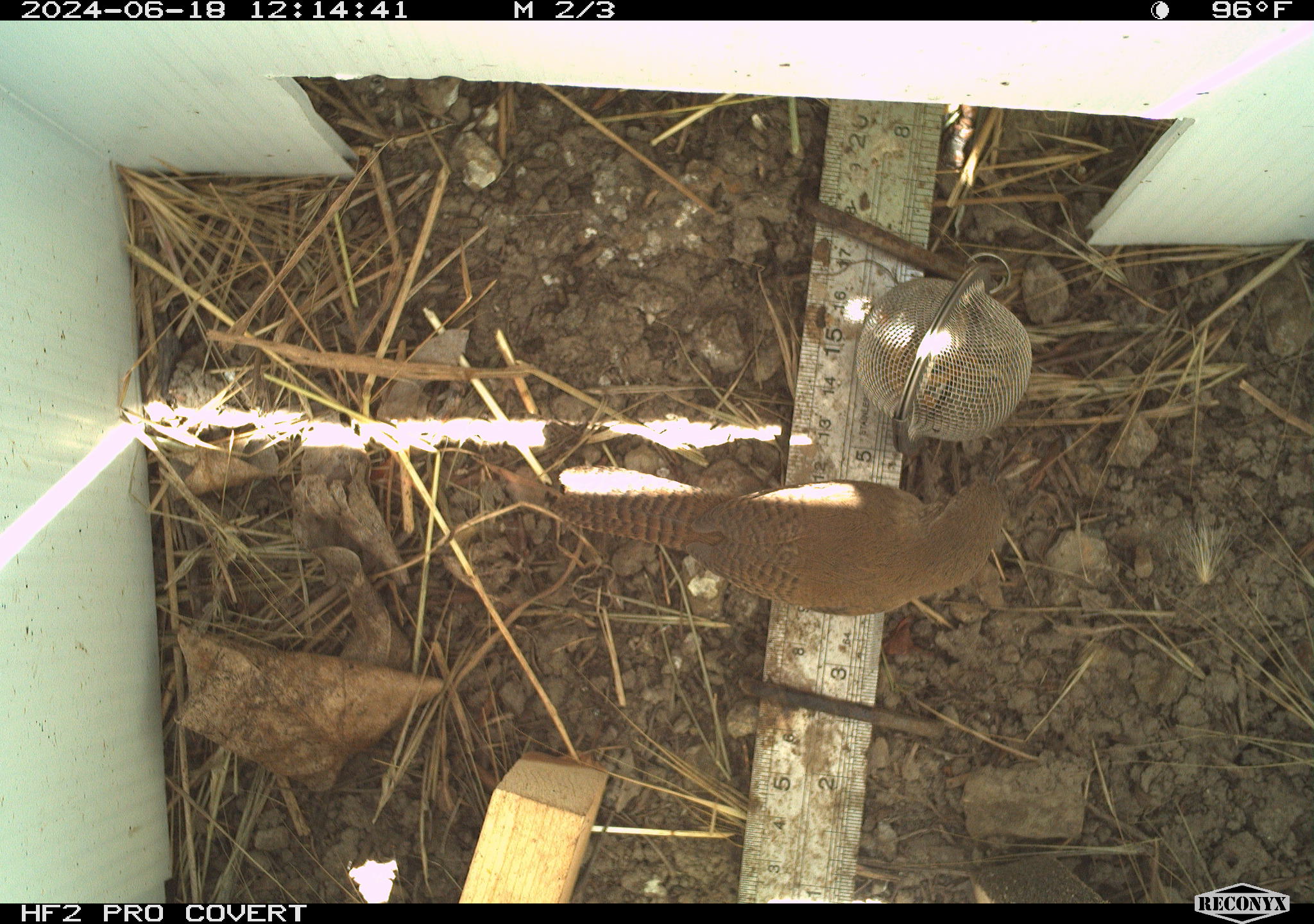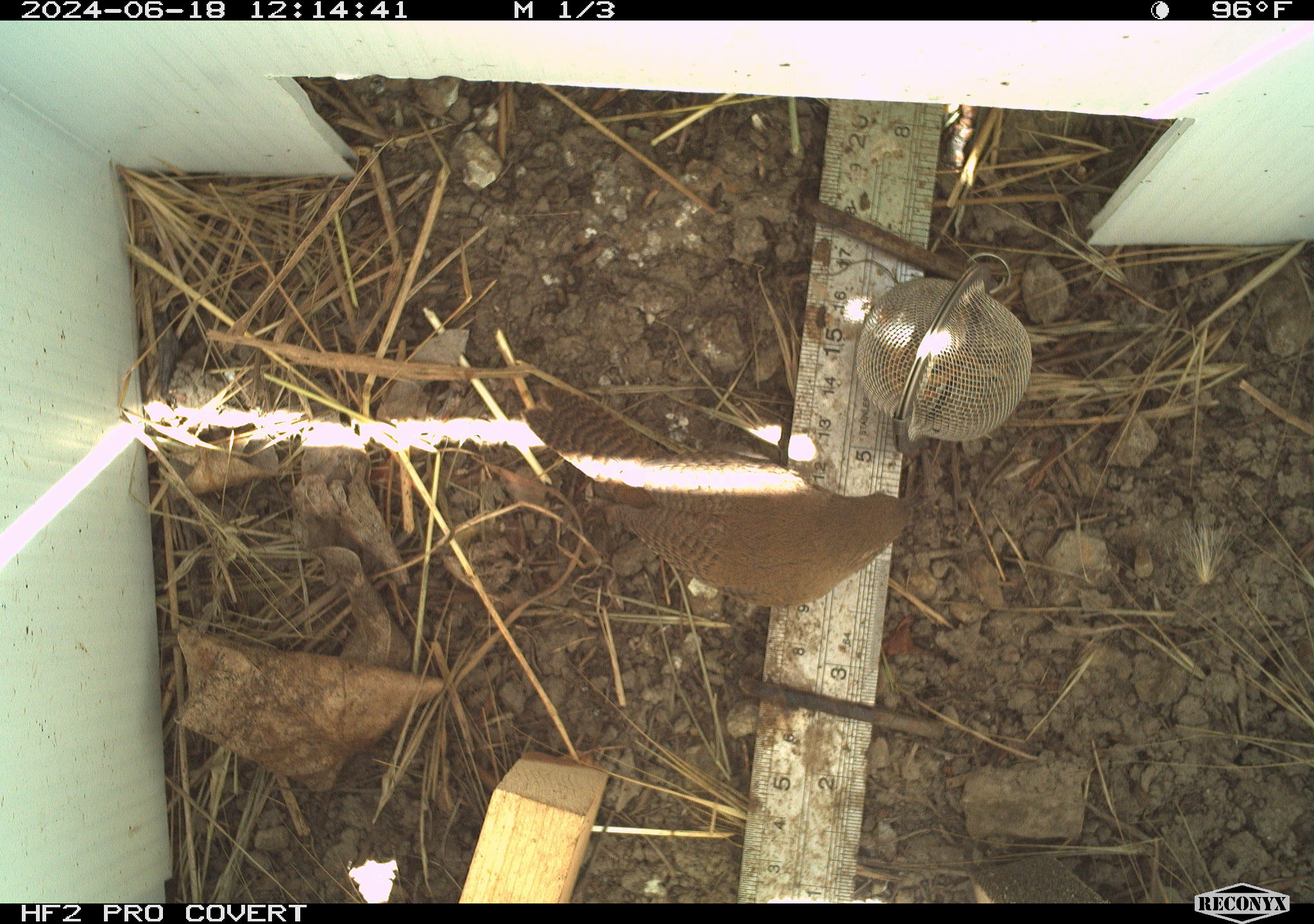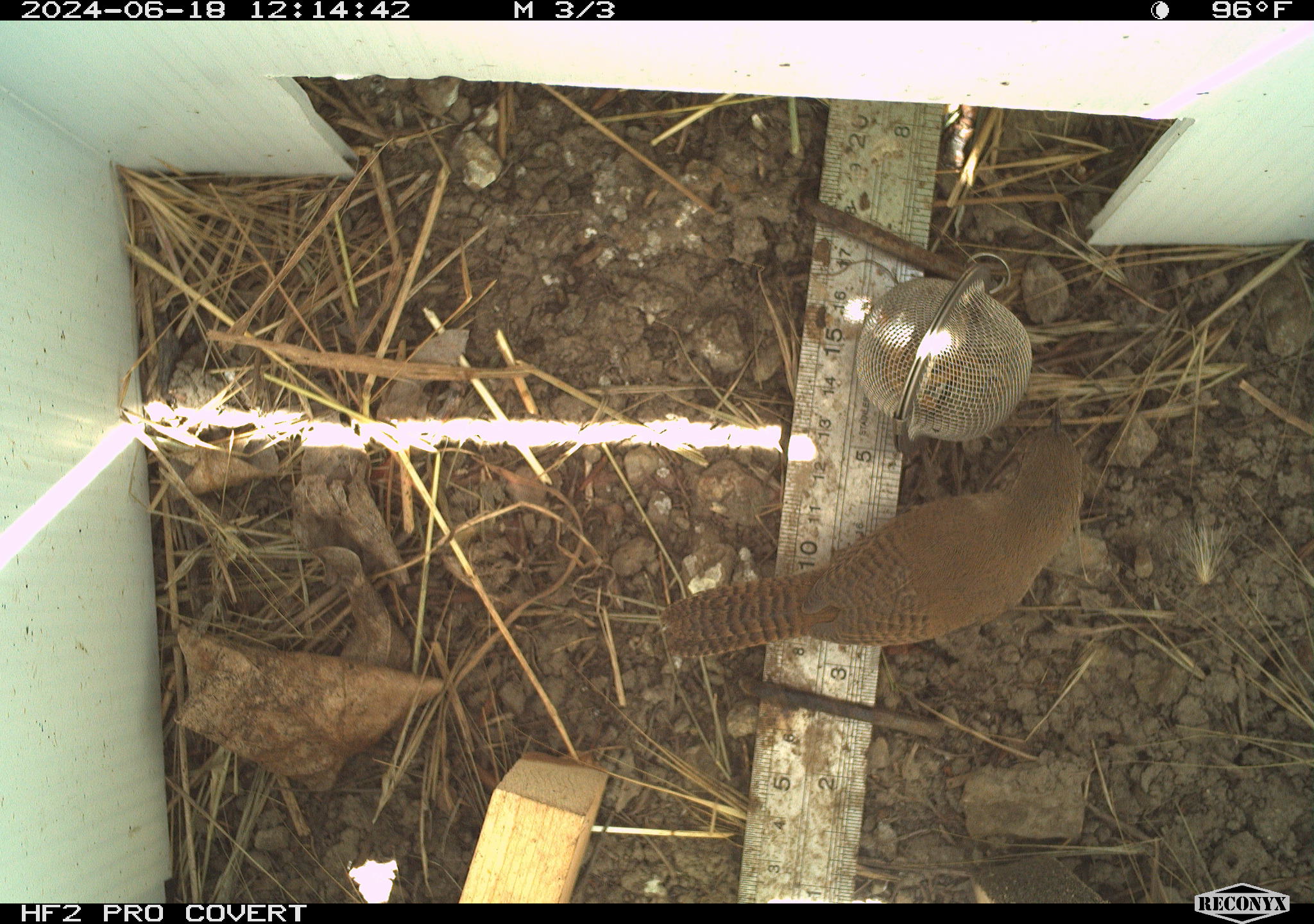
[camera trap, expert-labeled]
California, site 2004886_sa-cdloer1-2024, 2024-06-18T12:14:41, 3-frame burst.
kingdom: Animalia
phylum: Chordata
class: Aves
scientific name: Aves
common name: bird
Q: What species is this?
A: Bird (Aves).